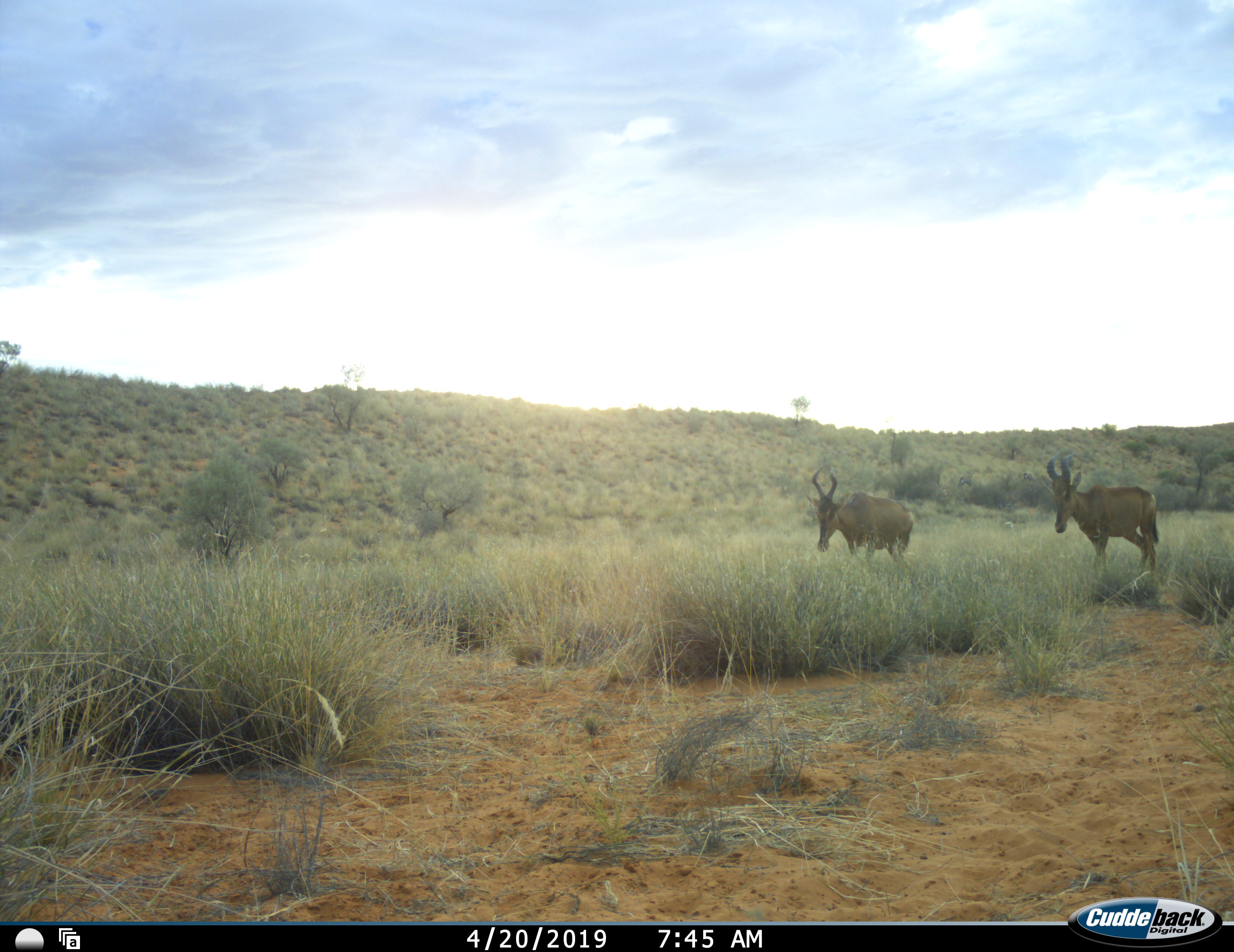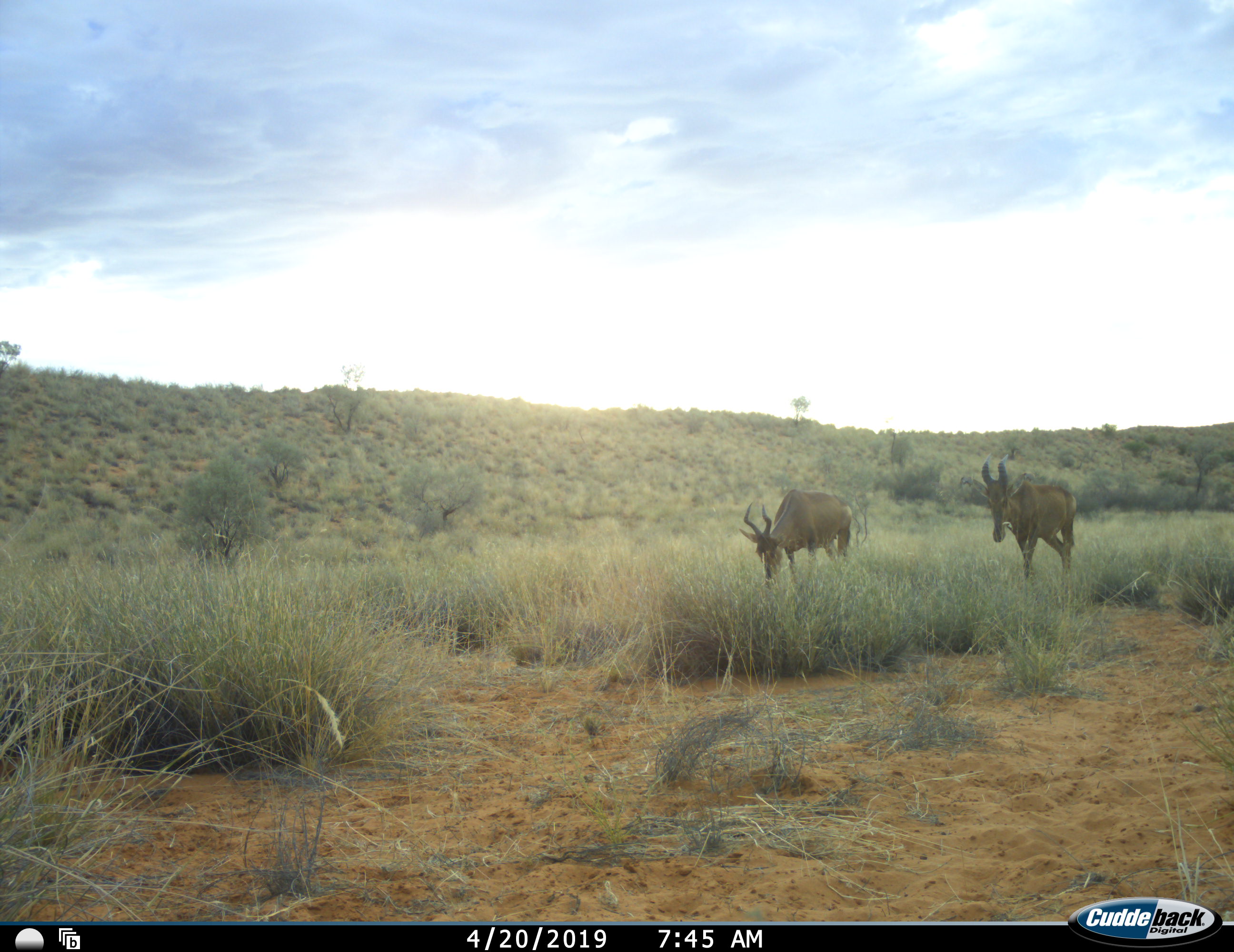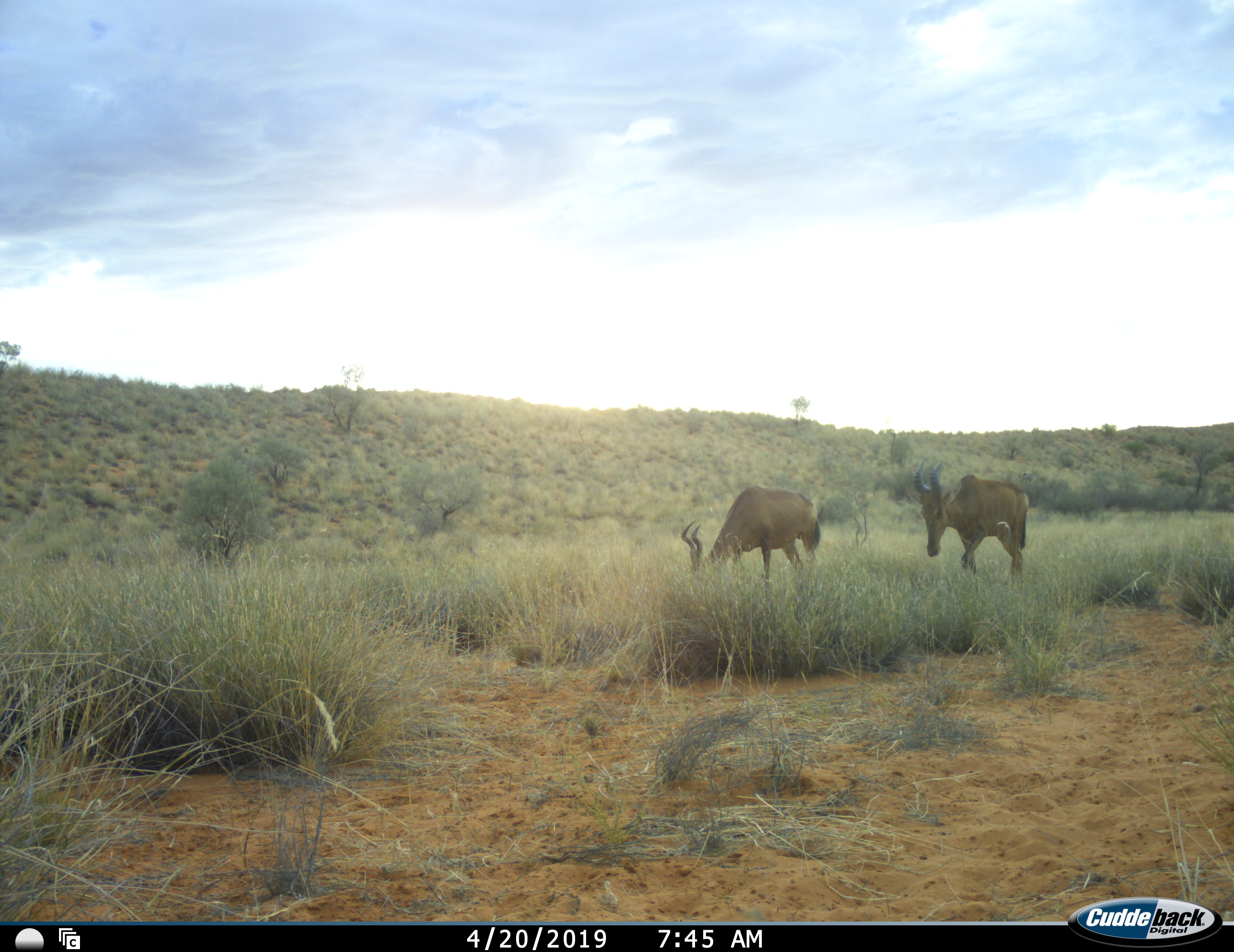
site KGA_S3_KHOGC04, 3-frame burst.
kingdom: Animalia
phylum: Chordata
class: Mammalia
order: Artiodactyla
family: Bovidae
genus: Alcelaphus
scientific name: Alcelaphus buselaphus caama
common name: red hartebeest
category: hartebeestred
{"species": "hartebeestred (red hartebeest) (Alcelaphus buselaphus caama)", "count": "2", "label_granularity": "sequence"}